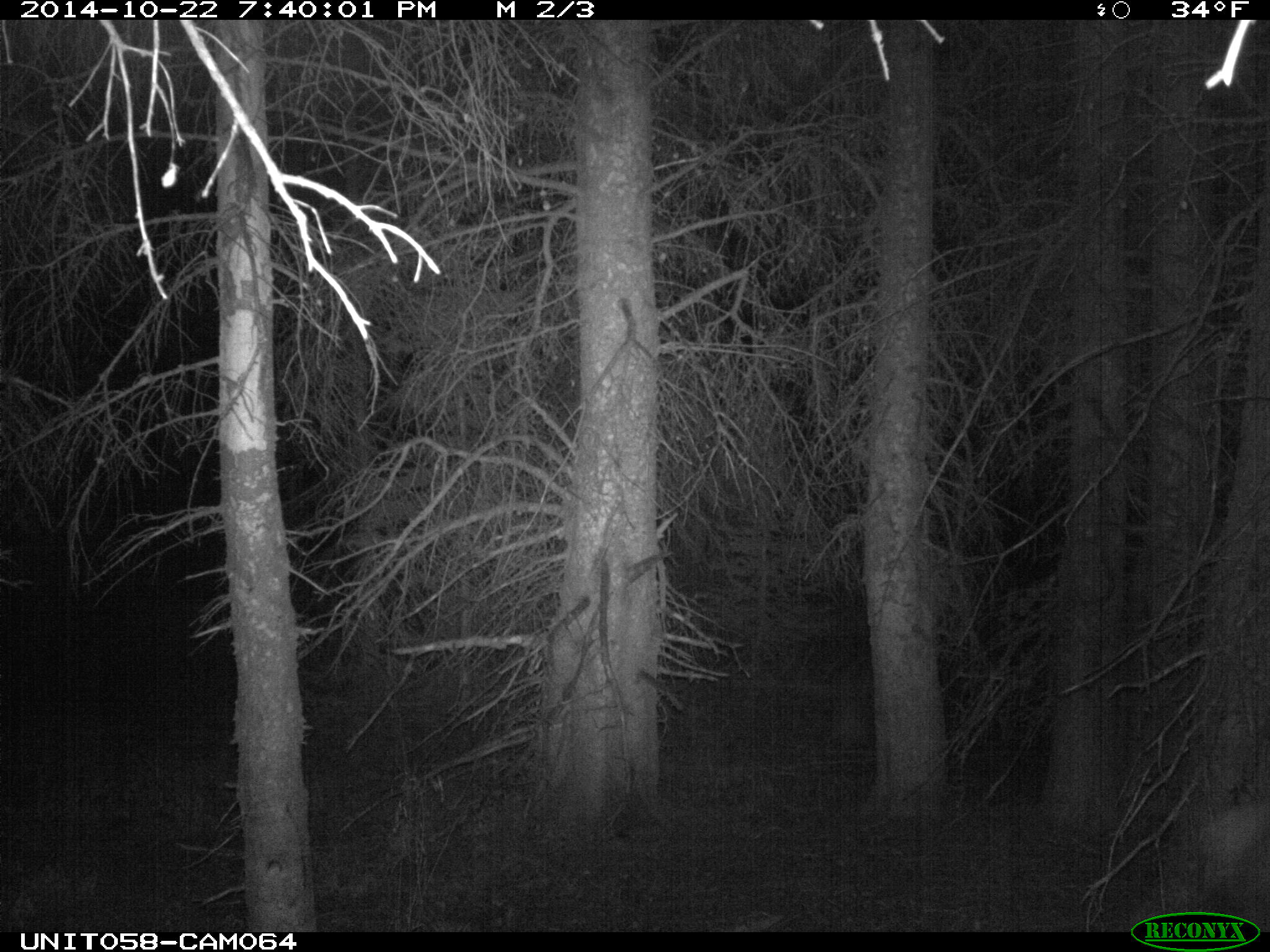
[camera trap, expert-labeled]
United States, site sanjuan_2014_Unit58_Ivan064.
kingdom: Animalia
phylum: Chordata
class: Mammalia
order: Artiodactyla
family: Cervidae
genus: Cervus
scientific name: Cervus elaphus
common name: red deer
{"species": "Cervus elaphus (red deer)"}